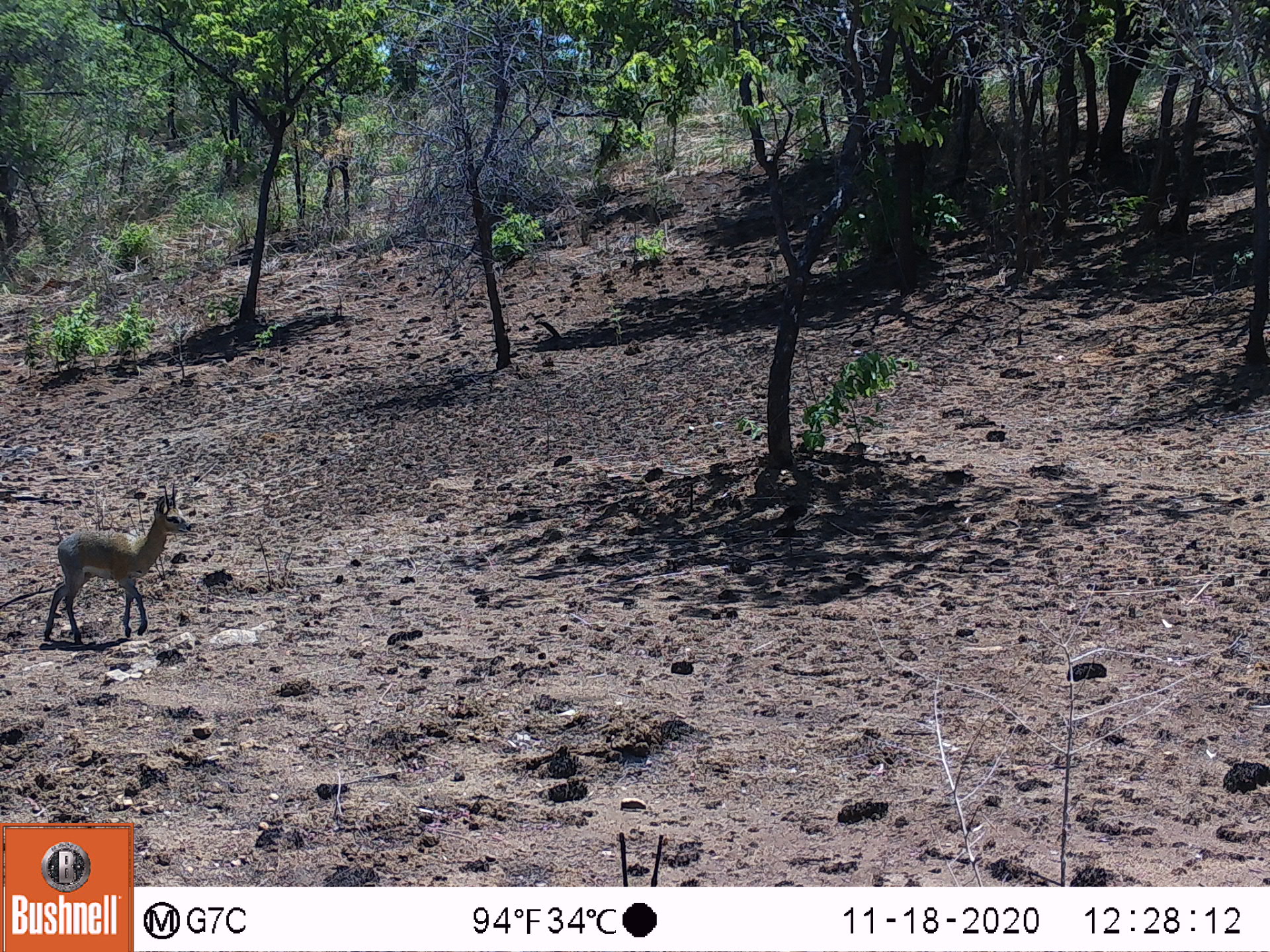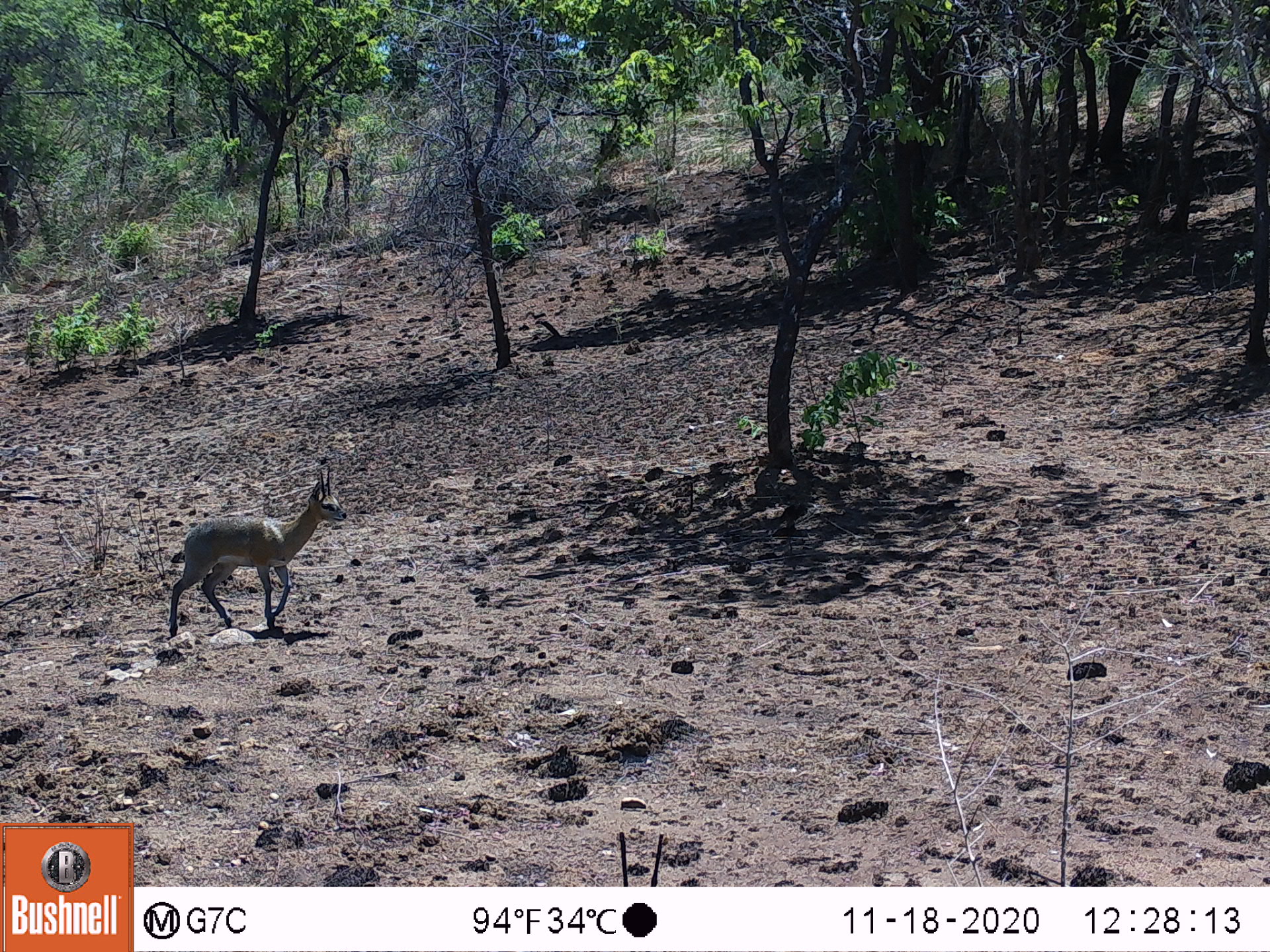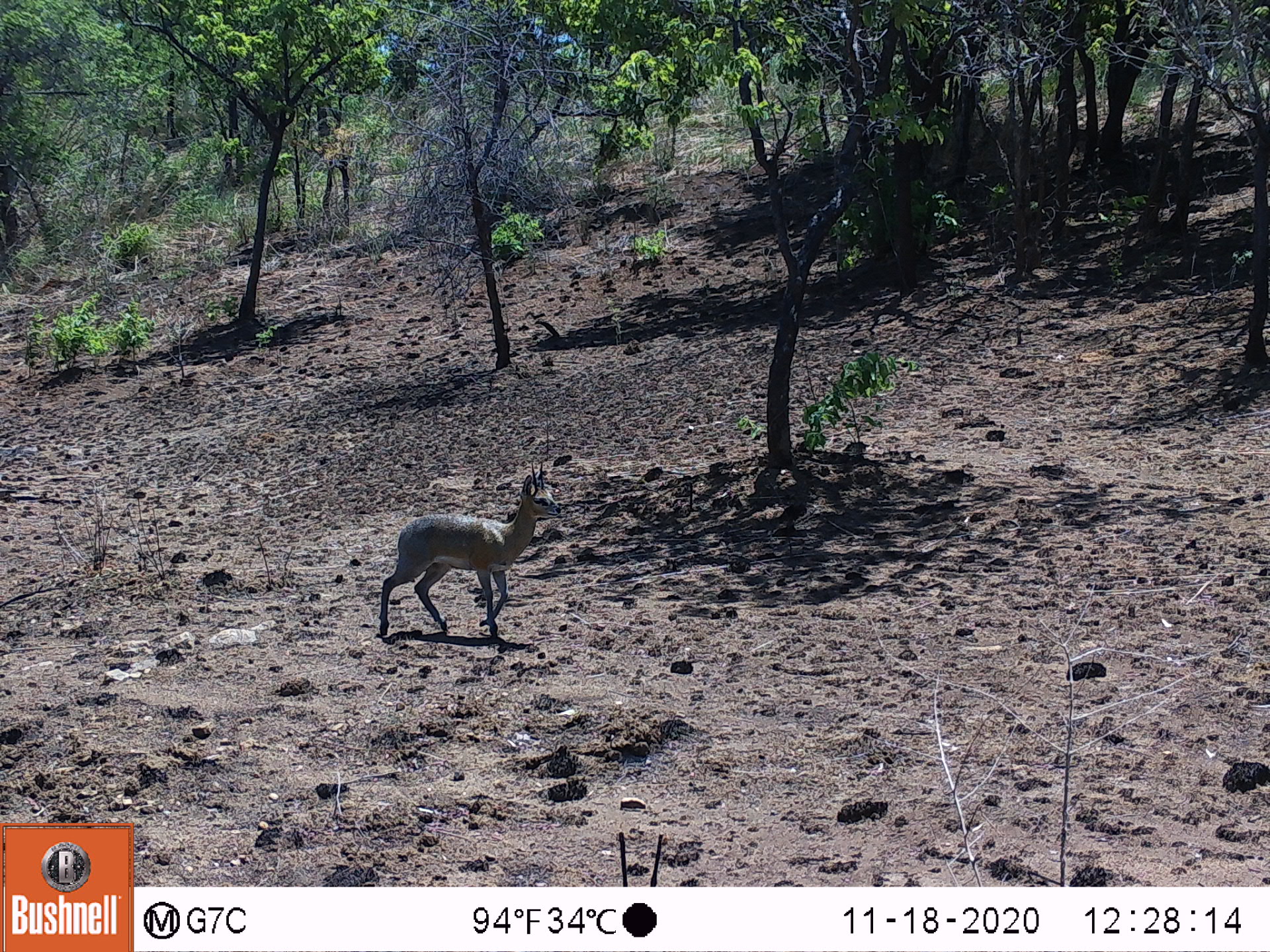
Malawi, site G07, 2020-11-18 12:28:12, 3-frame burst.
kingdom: Animalia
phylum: Chordata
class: Mammalia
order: Artiodactyla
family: Bovidae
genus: Oreotragus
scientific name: Oreotragus oreotragus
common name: klipspringer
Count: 1.